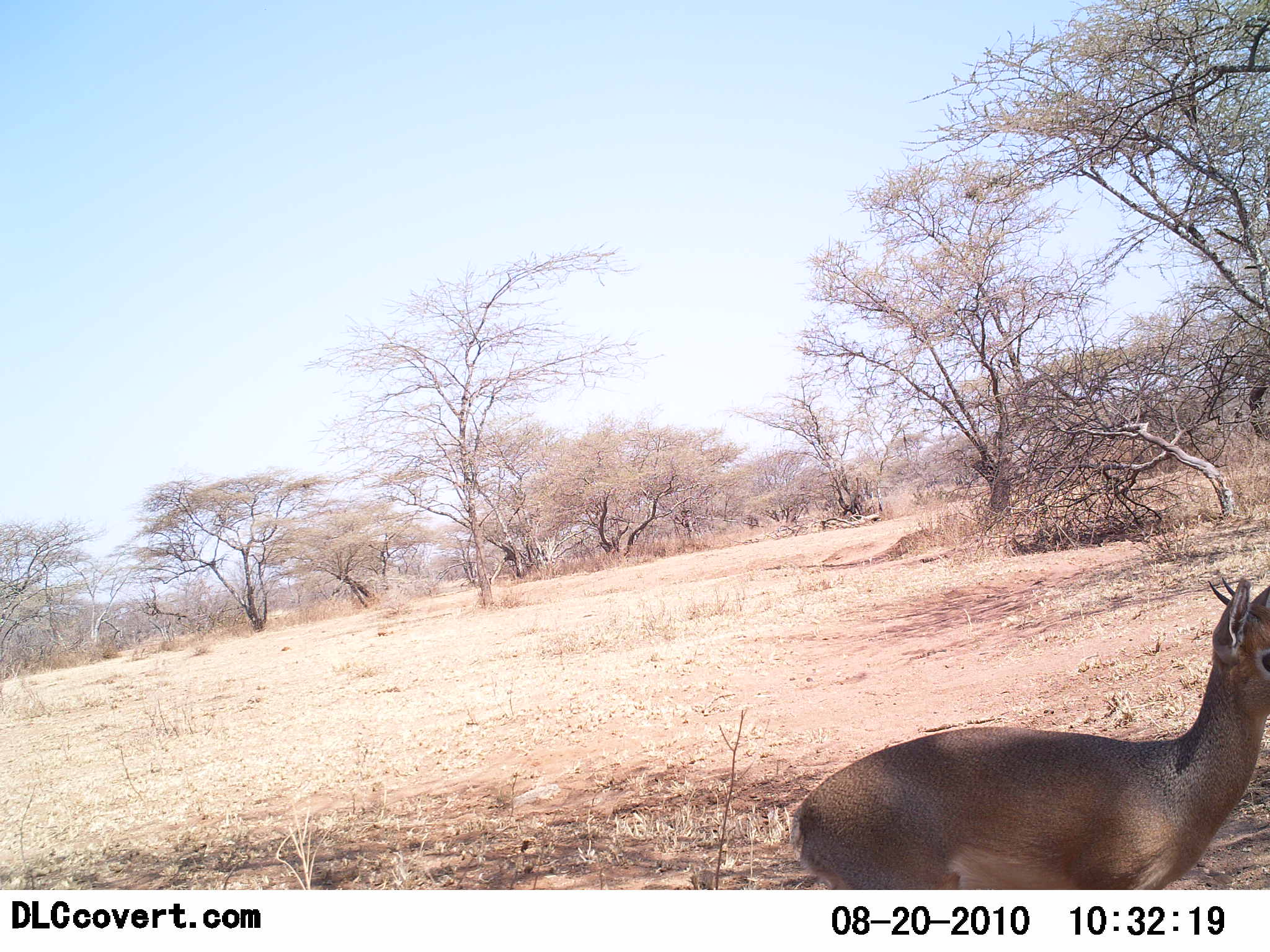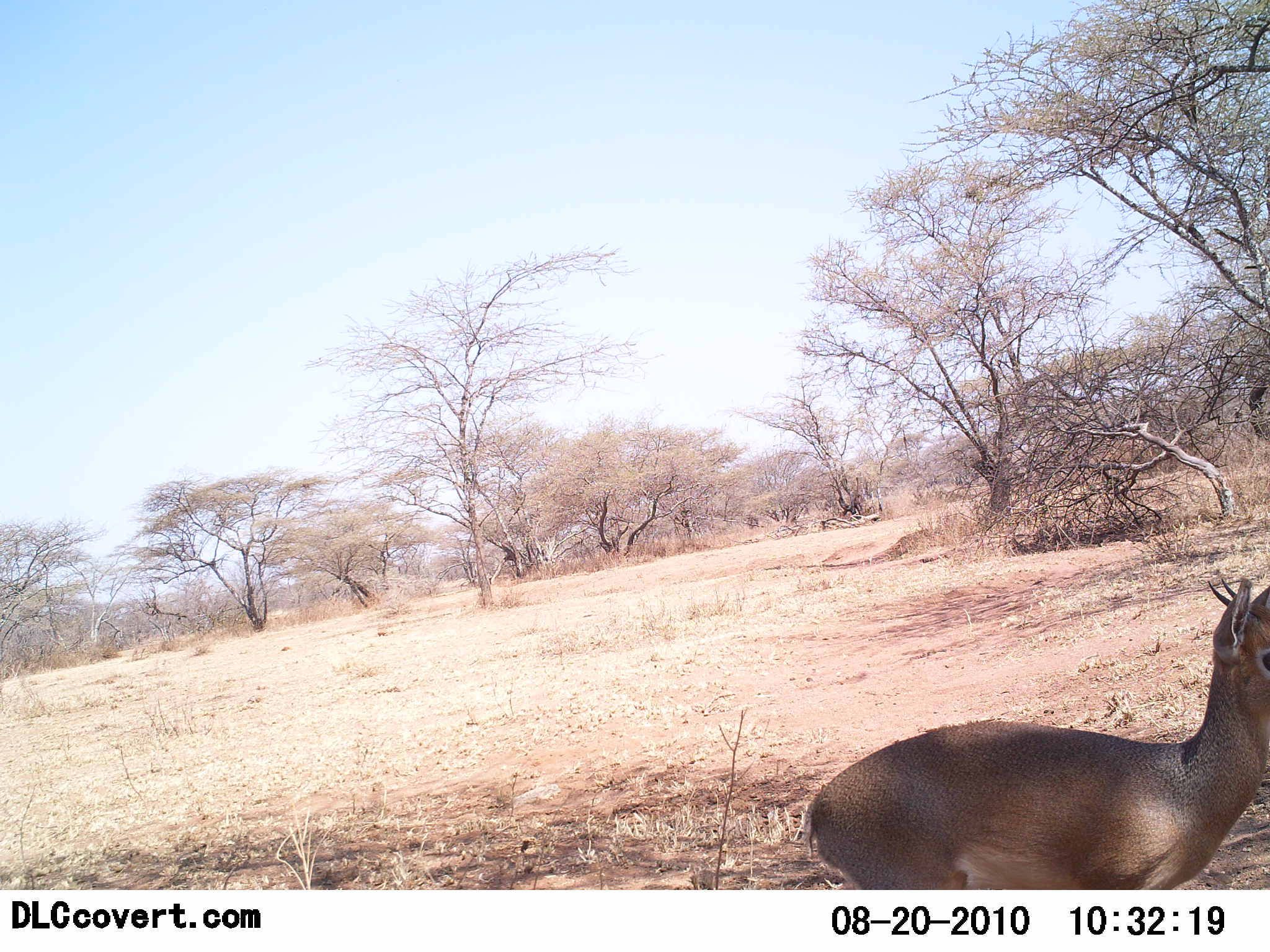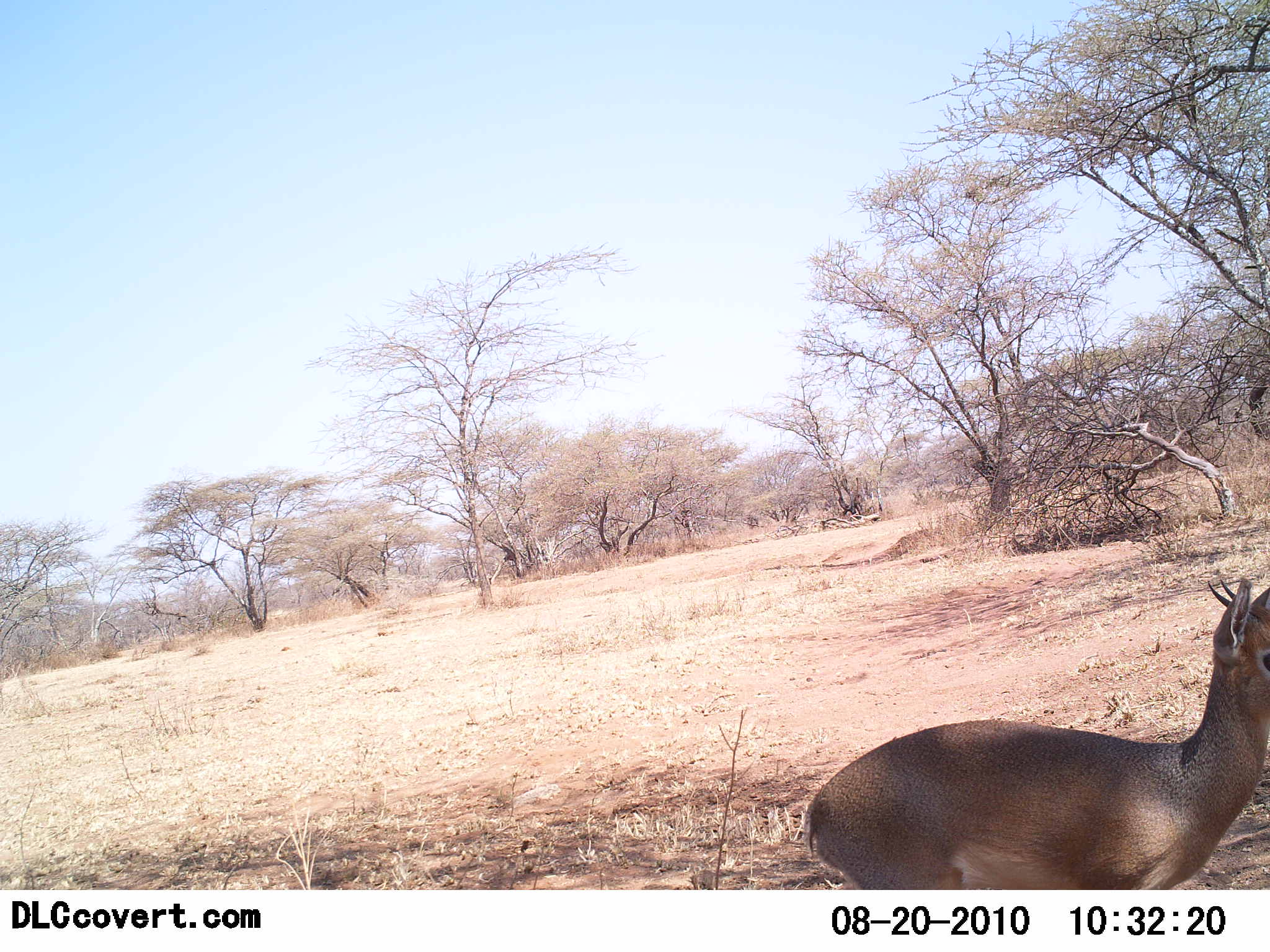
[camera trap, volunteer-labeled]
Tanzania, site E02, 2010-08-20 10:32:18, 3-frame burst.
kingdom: Animalia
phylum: Chordata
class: Mammalia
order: Artiodactyla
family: Bovidae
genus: Madoqua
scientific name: Madoqua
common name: dikdik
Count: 1.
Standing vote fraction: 86%.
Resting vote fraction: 0%.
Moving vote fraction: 21%.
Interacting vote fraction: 0%.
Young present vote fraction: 0%.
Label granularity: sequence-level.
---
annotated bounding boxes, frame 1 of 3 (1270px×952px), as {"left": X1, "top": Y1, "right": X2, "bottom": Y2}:
animal: {"left": 791, "top": 562, "right": 1269, "bottom": 889}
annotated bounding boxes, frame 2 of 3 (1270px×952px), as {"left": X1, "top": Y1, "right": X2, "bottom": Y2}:
animal: {"left": 796, "top": 569, "right": 1269, "bottom": 892}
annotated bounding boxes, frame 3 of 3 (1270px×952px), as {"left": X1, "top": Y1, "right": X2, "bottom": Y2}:
animal: {"left": 799, "top": 566, "right": 1269, "bottom": 892}